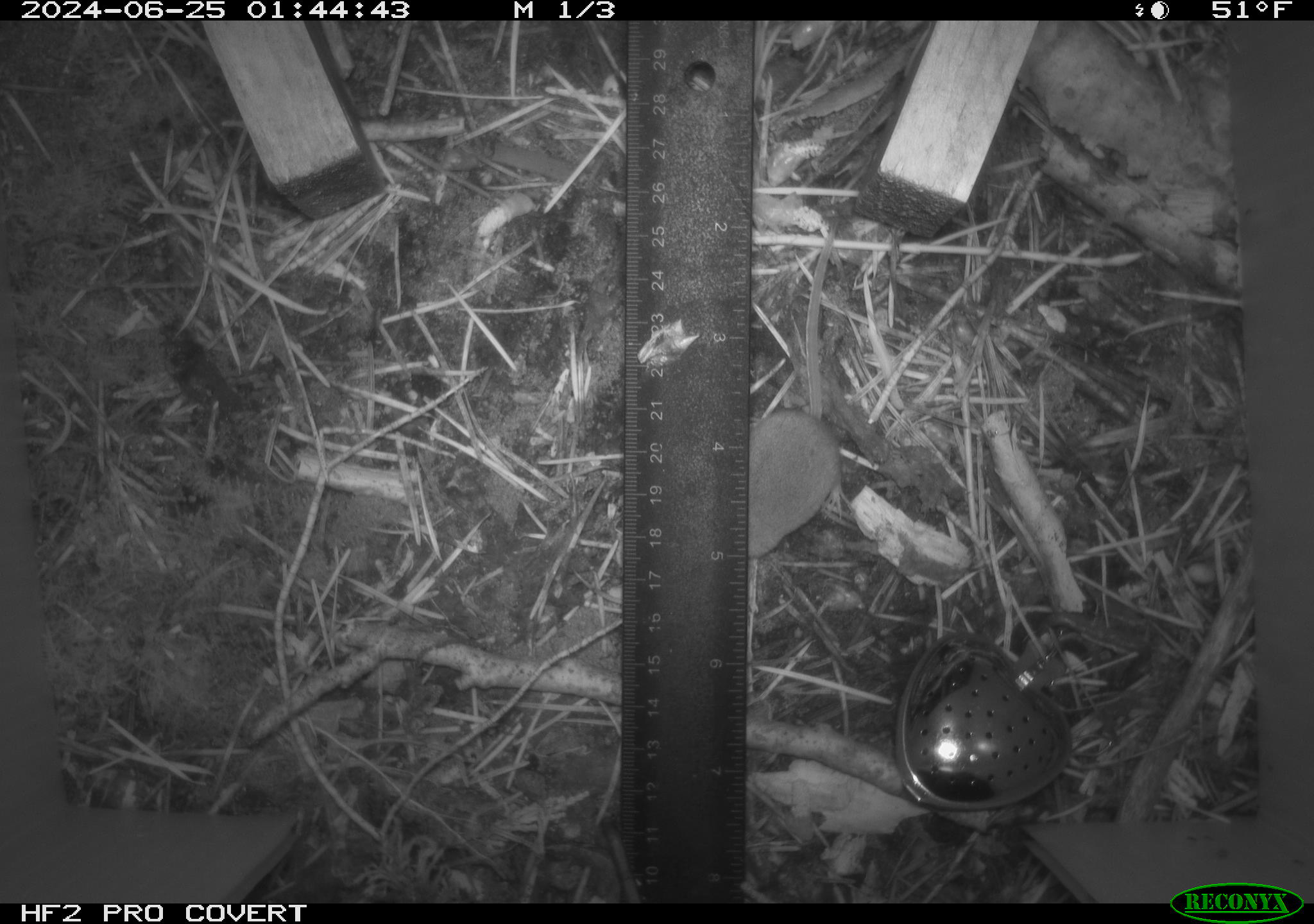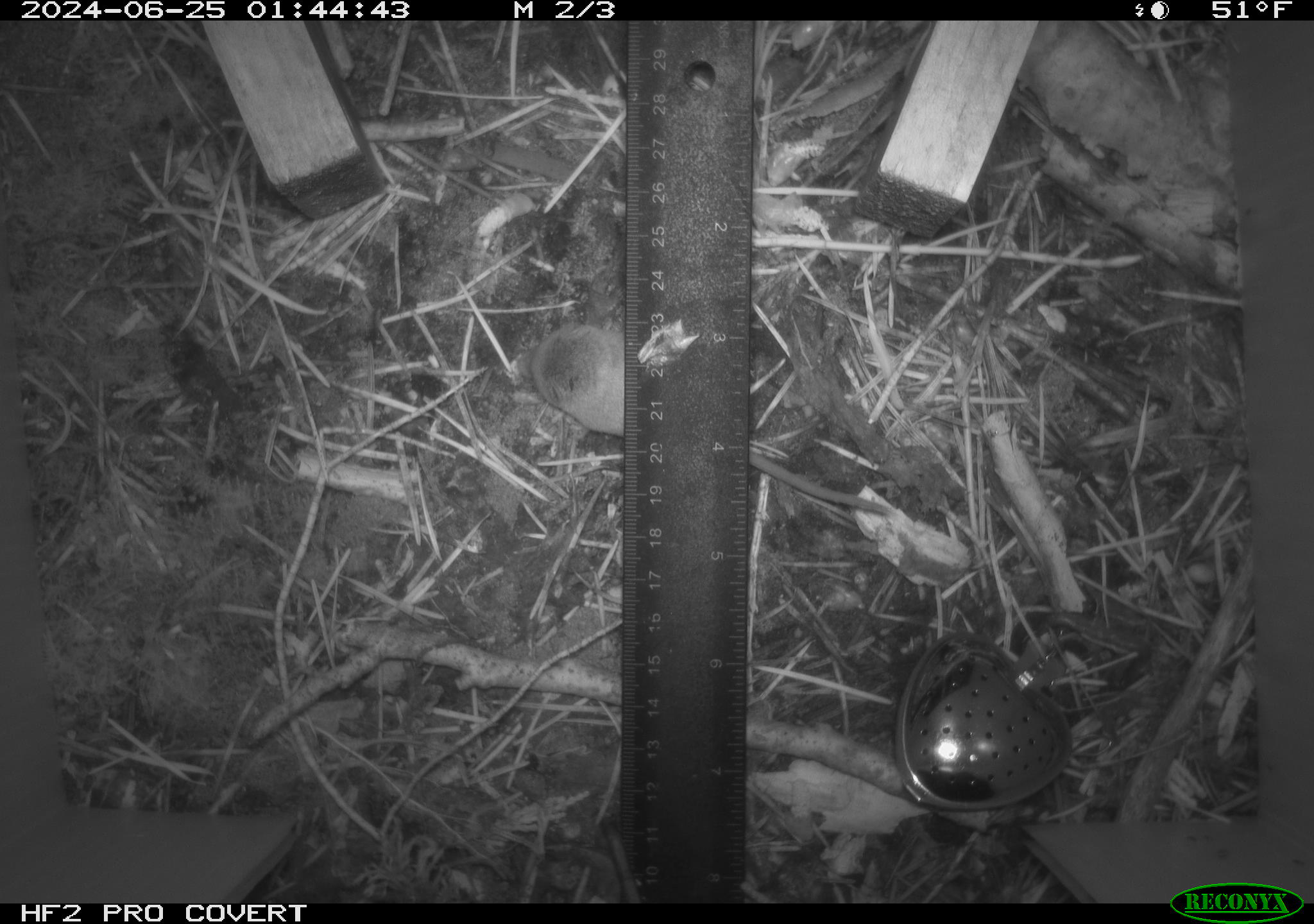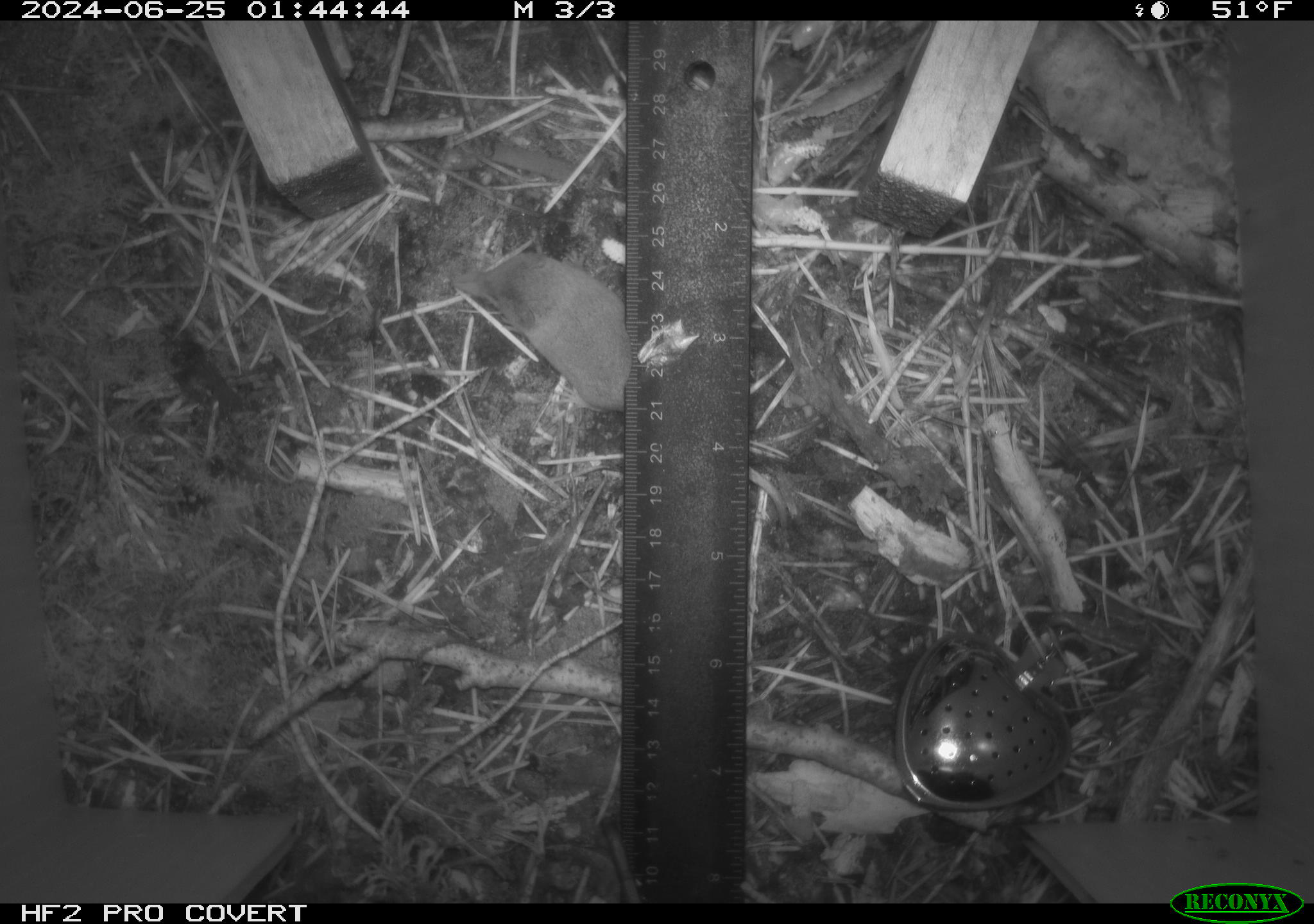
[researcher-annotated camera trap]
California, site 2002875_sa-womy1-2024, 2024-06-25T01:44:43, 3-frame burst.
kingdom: Animalia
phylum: Chordata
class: Mammalia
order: Eulipotyphla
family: Soricidae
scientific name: Soricidae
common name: shrews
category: soricidae family